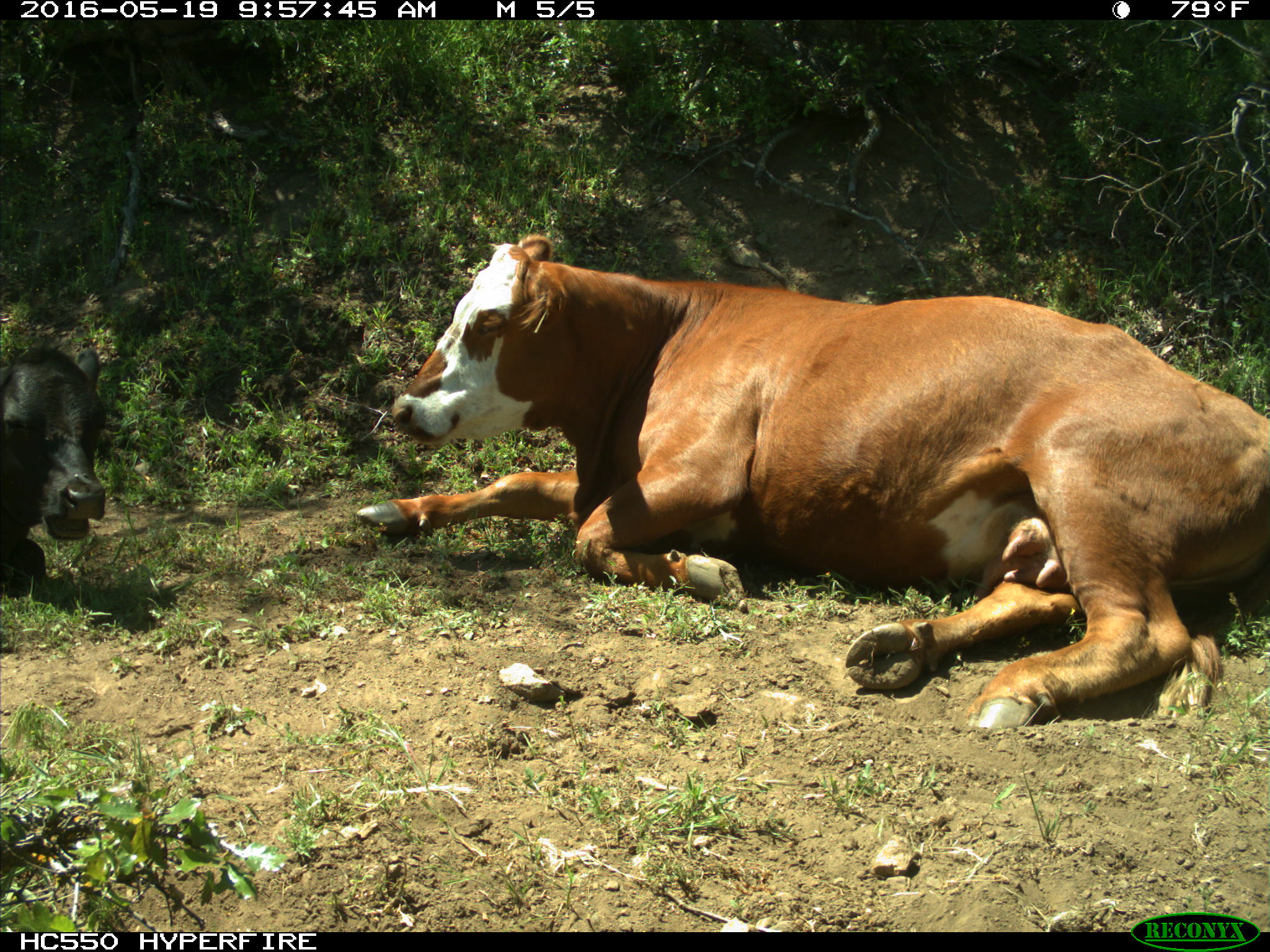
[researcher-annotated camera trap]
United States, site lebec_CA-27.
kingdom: Animalia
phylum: Chordata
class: Mammalia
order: Artiodactyla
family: Bovidae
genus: Bos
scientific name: Bos taurus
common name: domestic cow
Bos taurus (domestic cow).